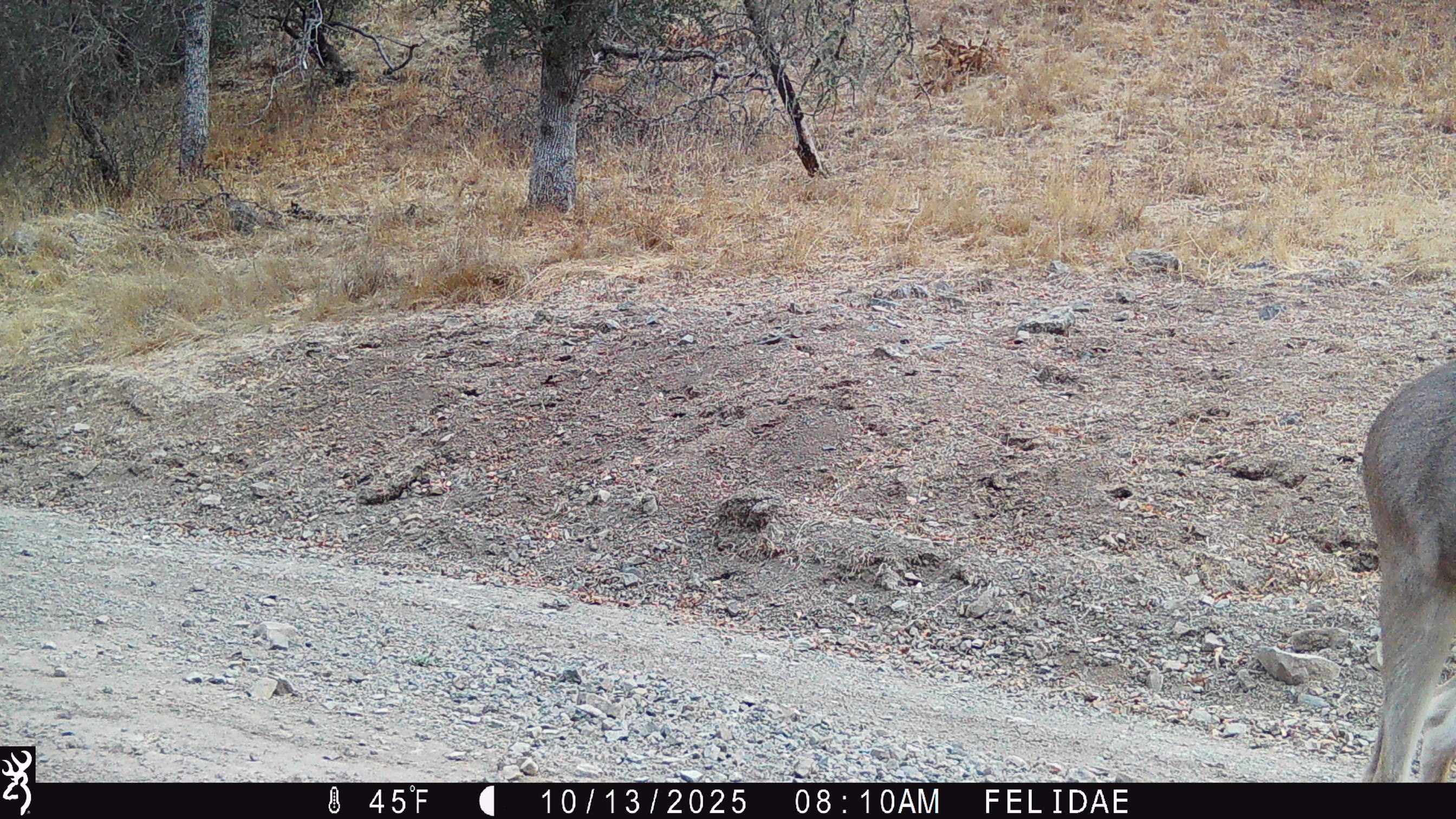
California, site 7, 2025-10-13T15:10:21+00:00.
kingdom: Animalia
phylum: Chordata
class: Mammalia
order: Artiodactyla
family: Cervidae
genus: Odocoileus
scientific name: Odocoileus hemionus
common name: mule deer